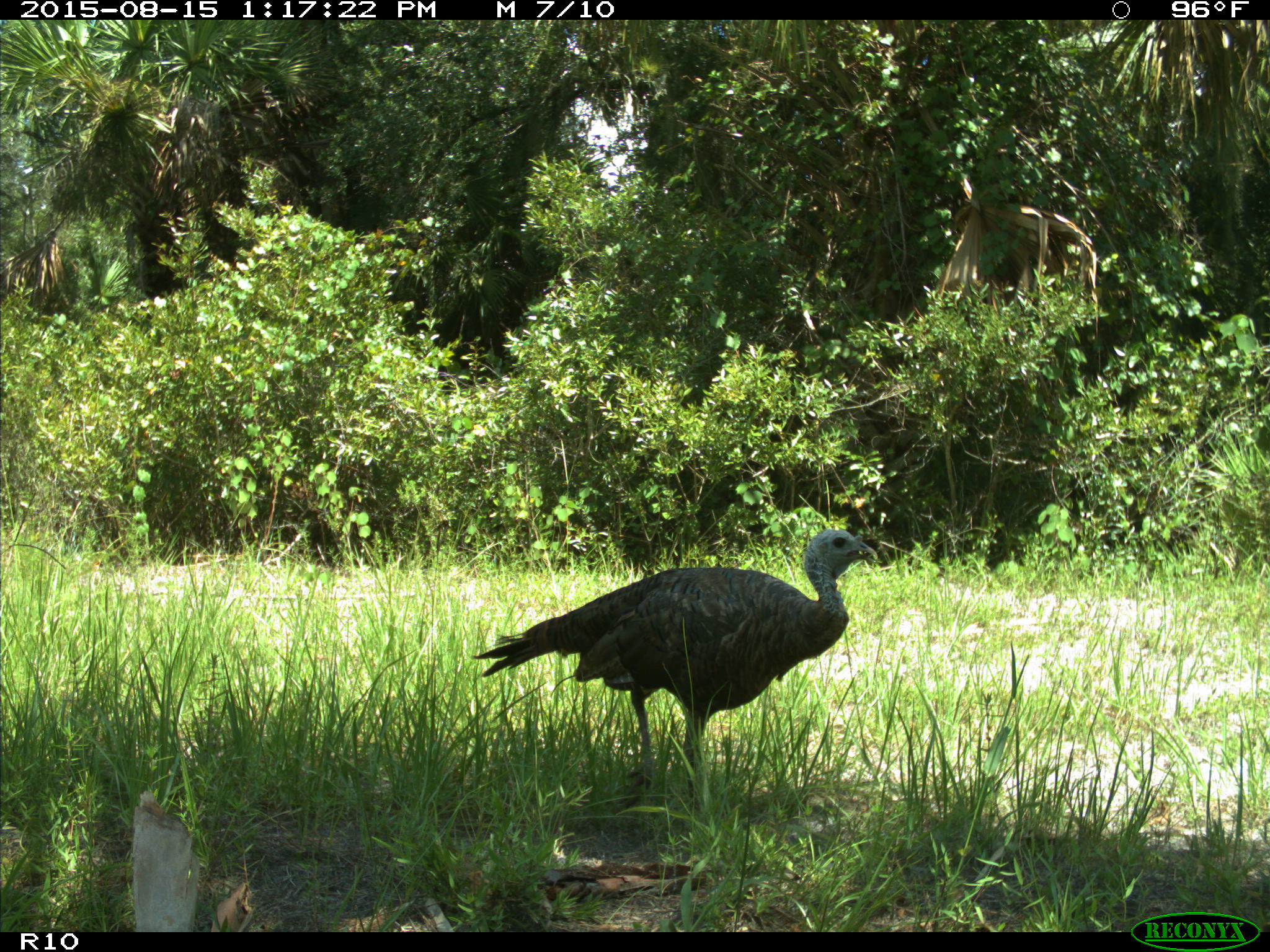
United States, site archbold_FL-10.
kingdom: Animalia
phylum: Chordata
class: Aves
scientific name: Aves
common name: birds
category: unidentified bird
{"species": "unidentified bird (birds) (Aves)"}